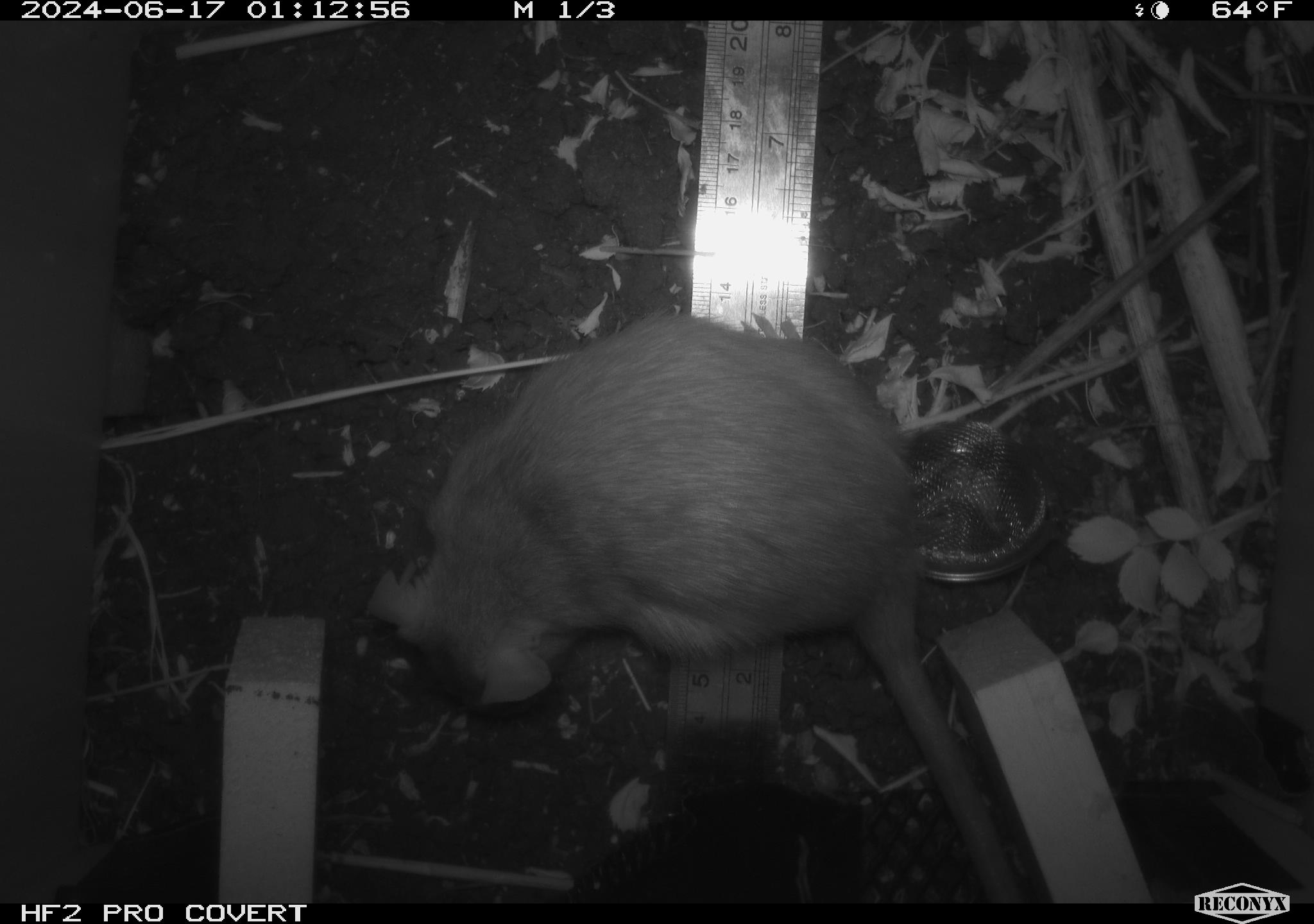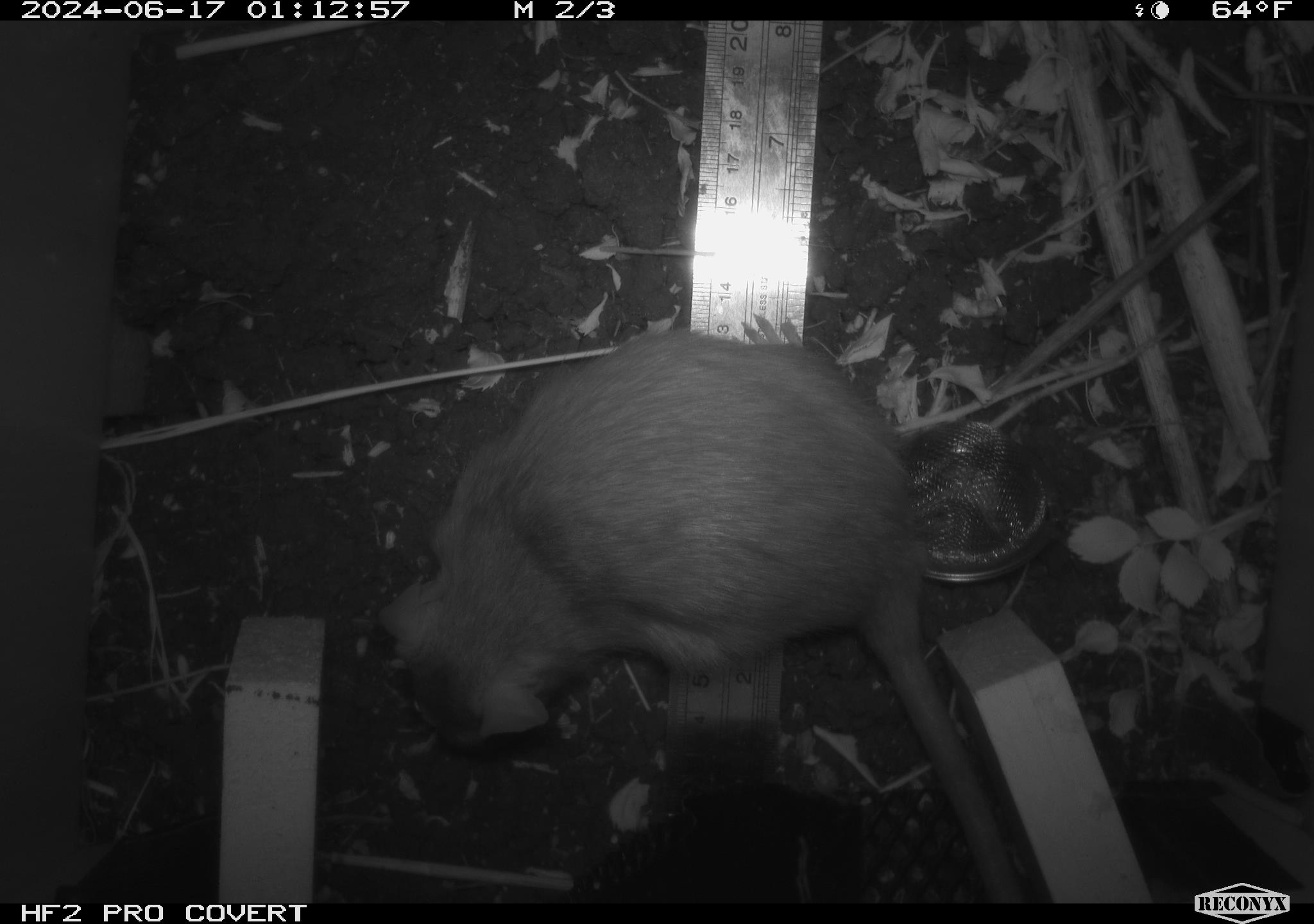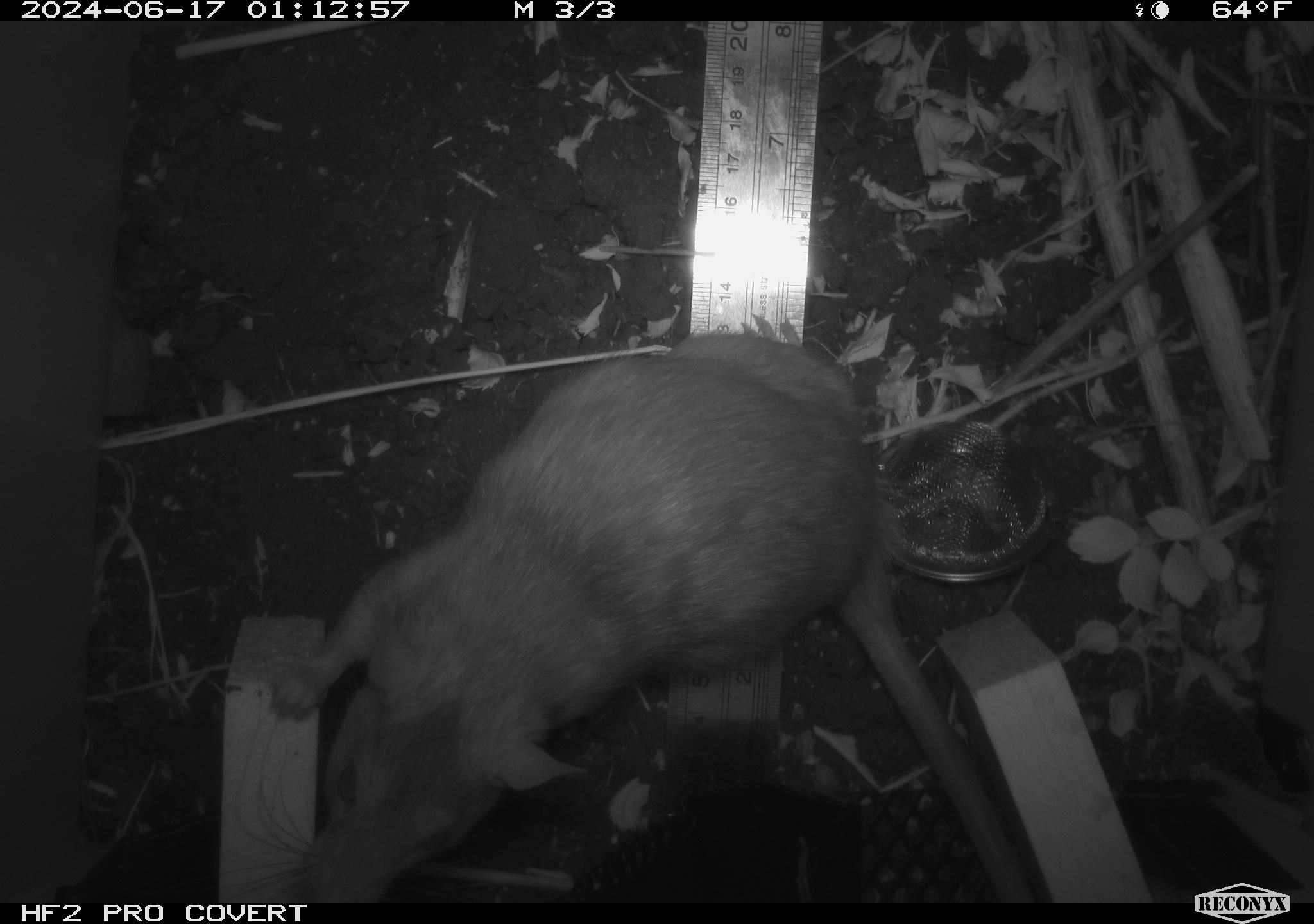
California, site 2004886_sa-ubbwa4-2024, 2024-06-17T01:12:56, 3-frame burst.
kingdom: Animalia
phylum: Chordata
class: Mammalia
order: Rodentia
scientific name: Rodentia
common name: woodrat or rat or mouse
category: woodrat or rat or mouse species